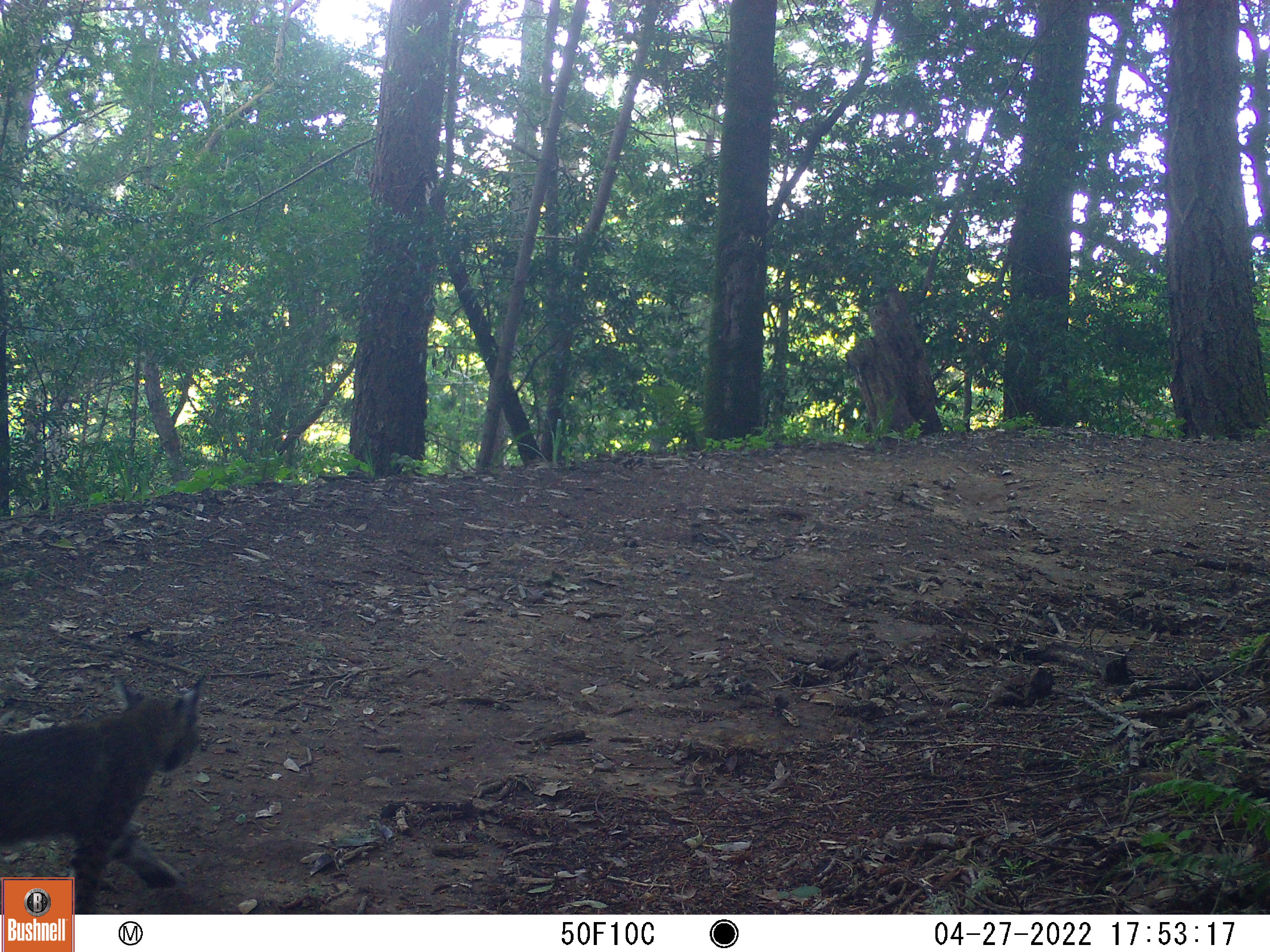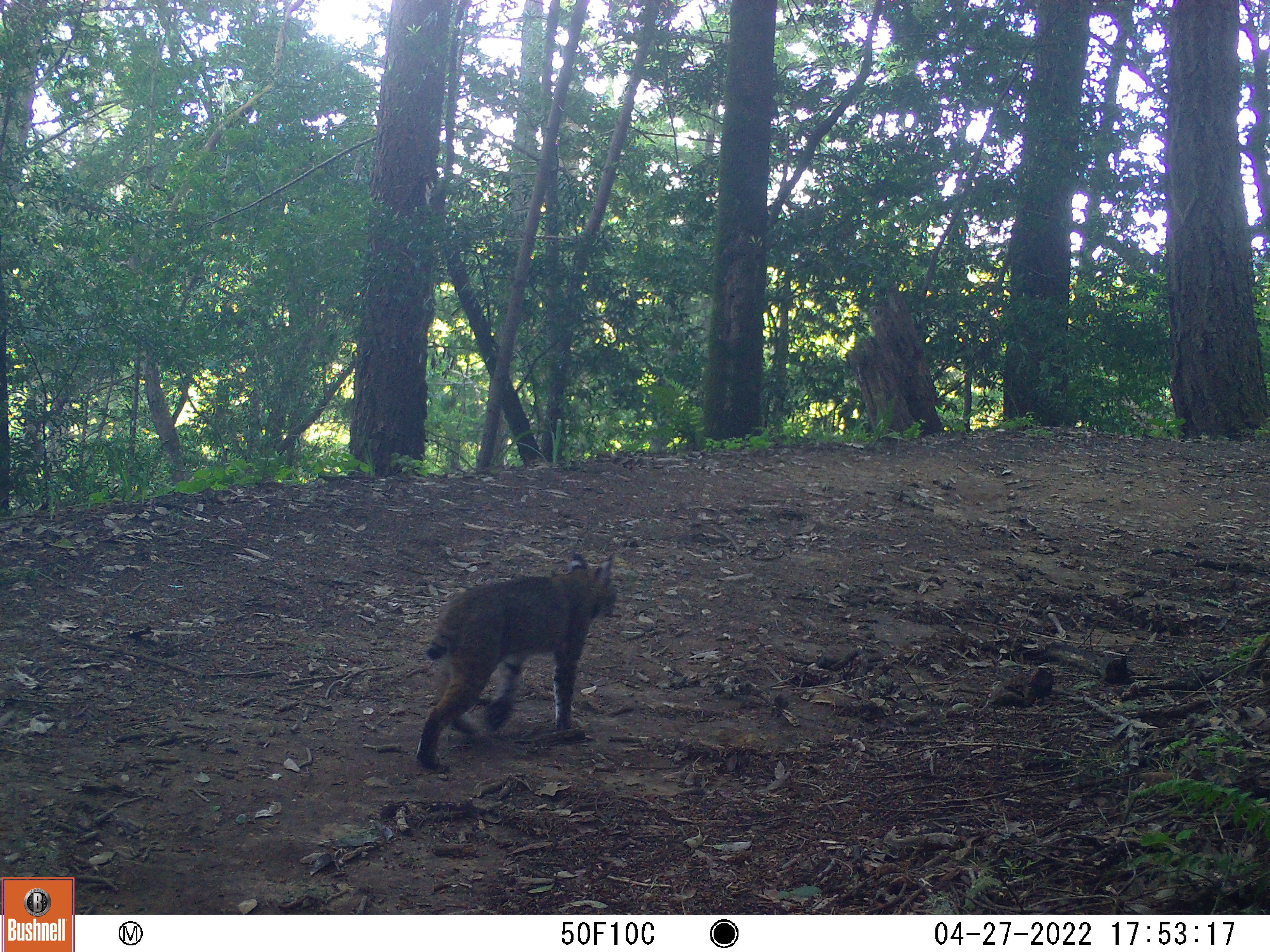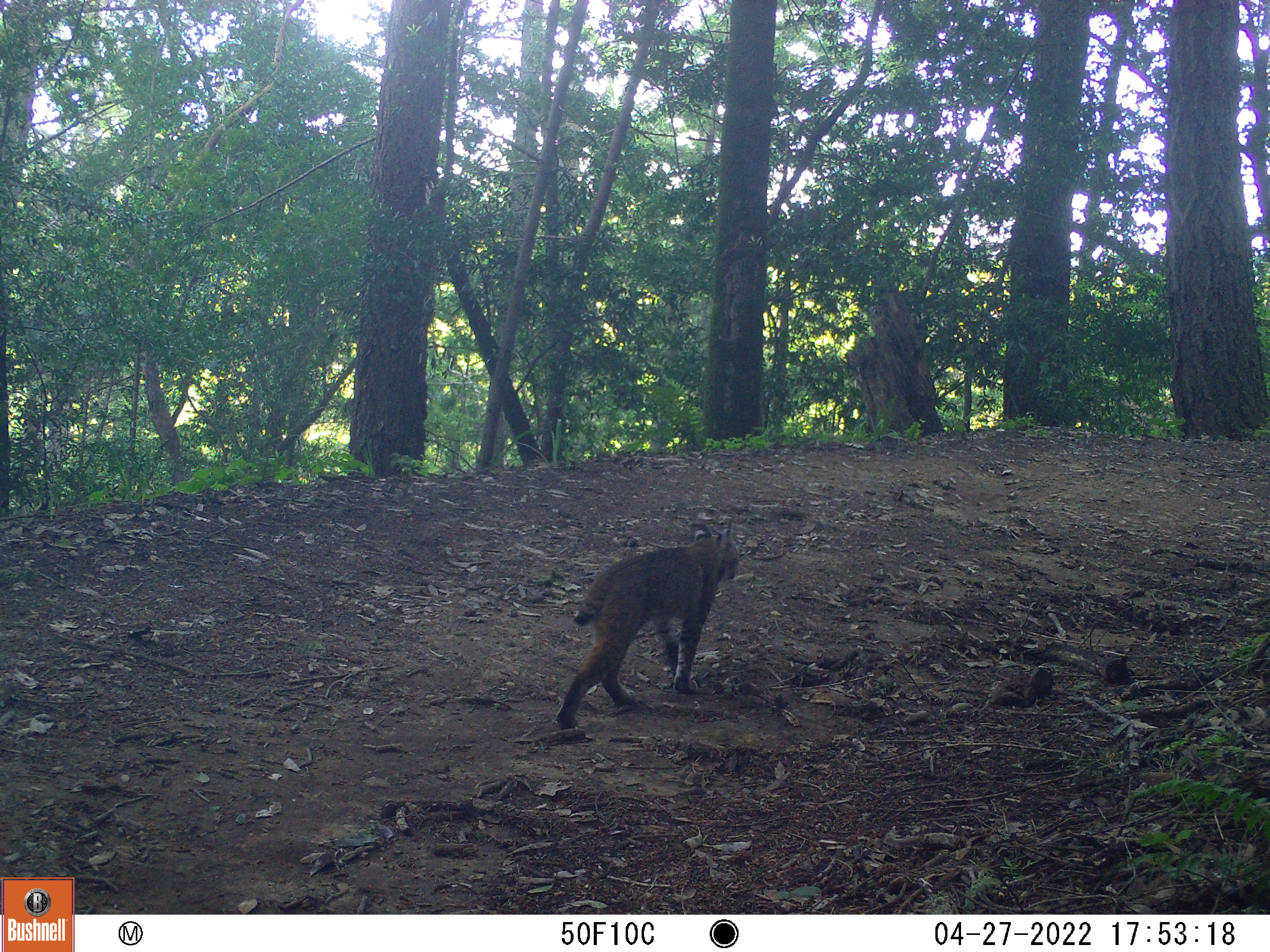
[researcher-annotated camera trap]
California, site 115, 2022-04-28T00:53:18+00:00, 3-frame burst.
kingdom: Animalia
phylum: Chordata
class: Mammalia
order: Carnivora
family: Felidae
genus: Lynx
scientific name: Lynx rufus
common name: bobcat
Bobcat (Lynx rufus).